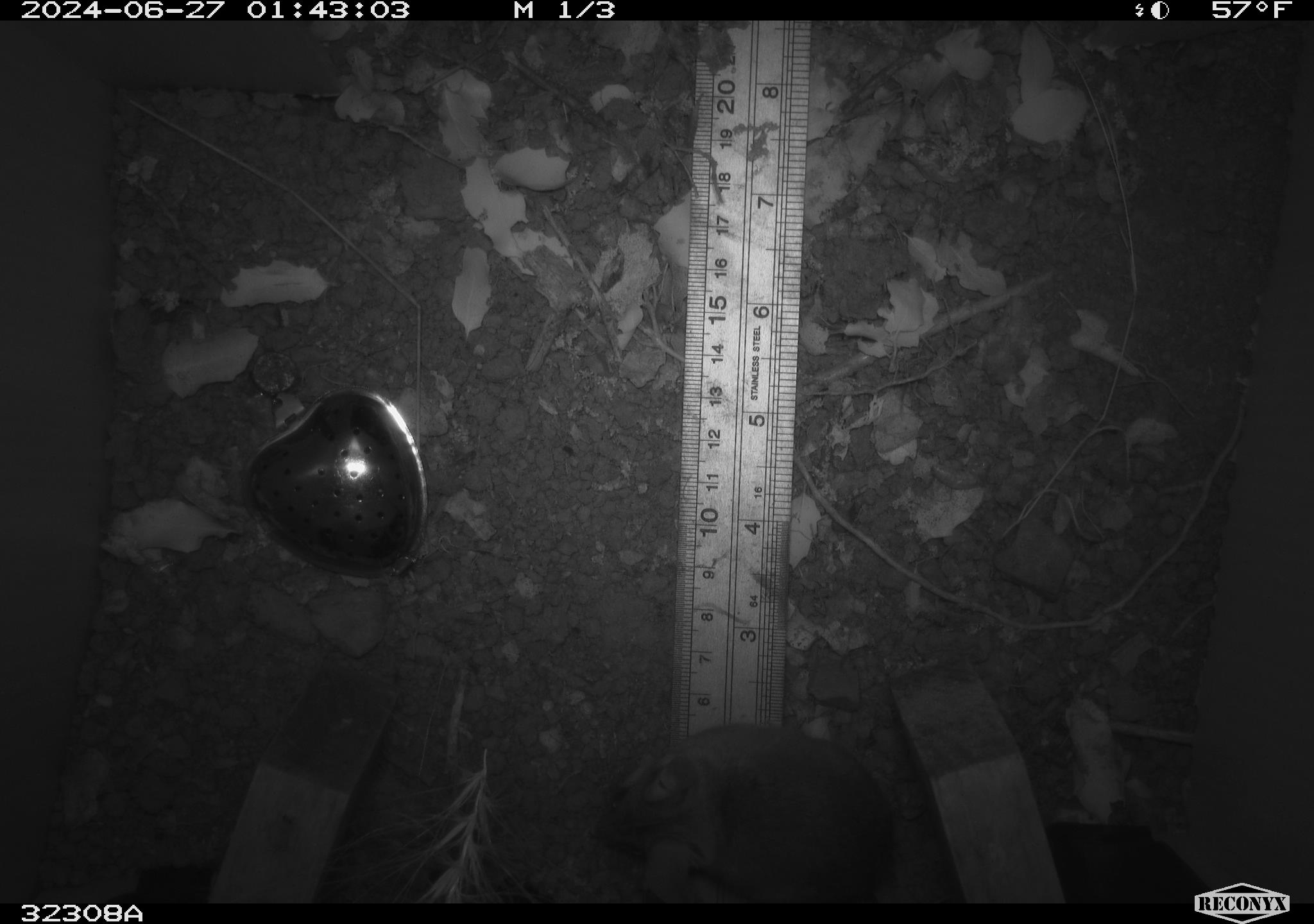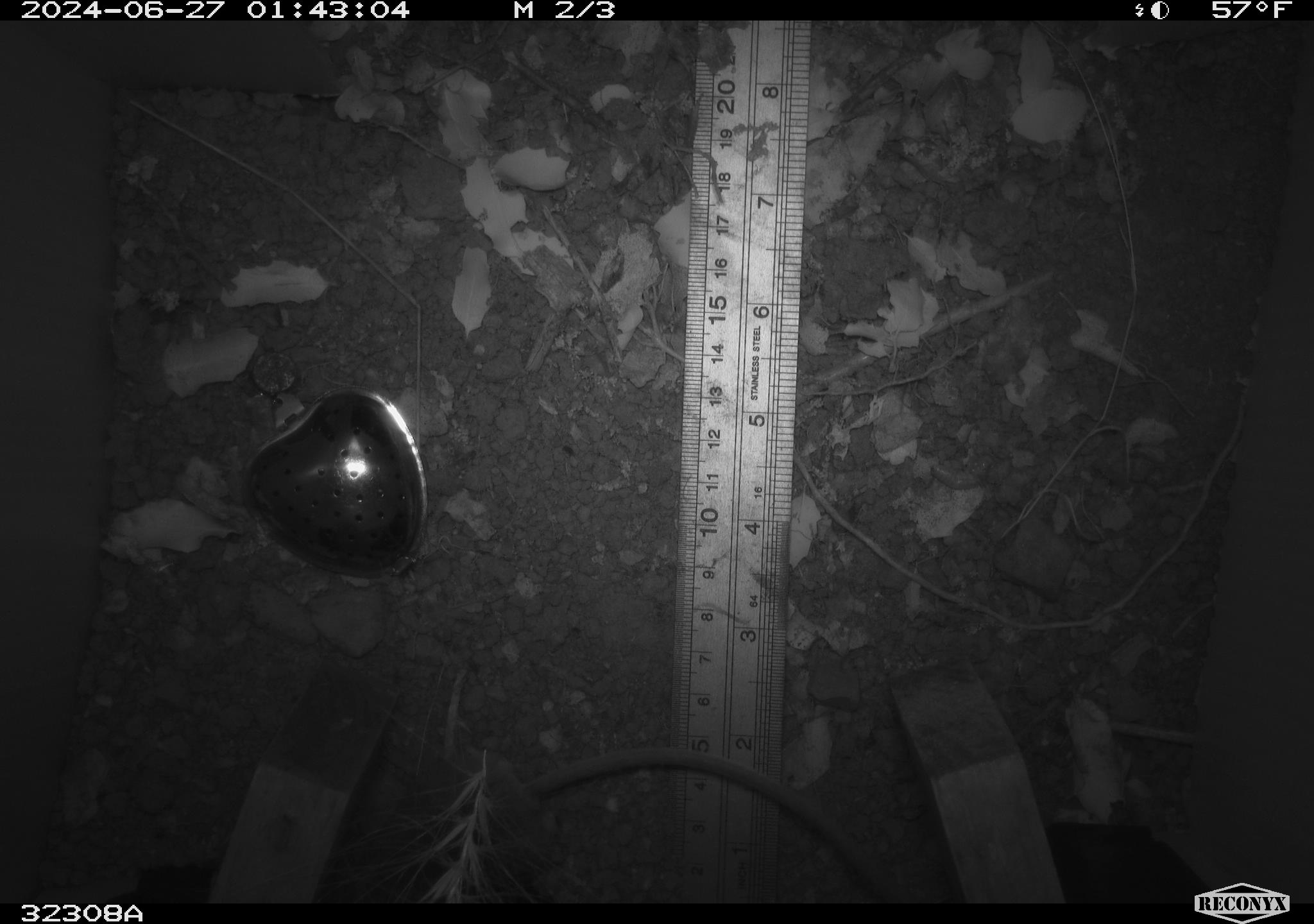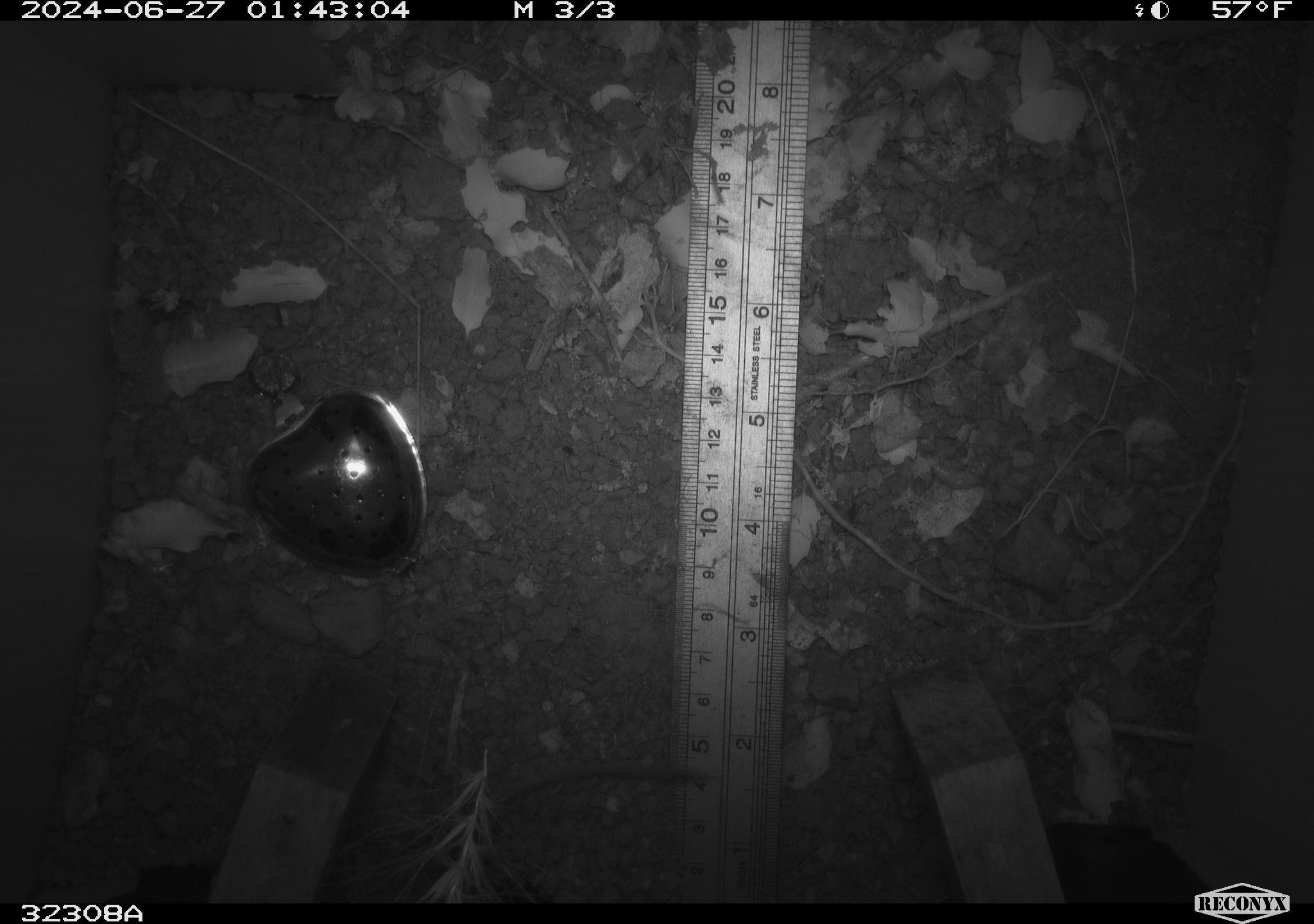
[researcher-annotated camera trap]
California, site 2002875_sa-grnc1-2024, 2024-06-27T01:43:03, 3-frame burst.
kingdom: Animalia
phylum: Chordata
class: Mammalia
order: Rodentia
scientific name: Rodentia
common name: rodent